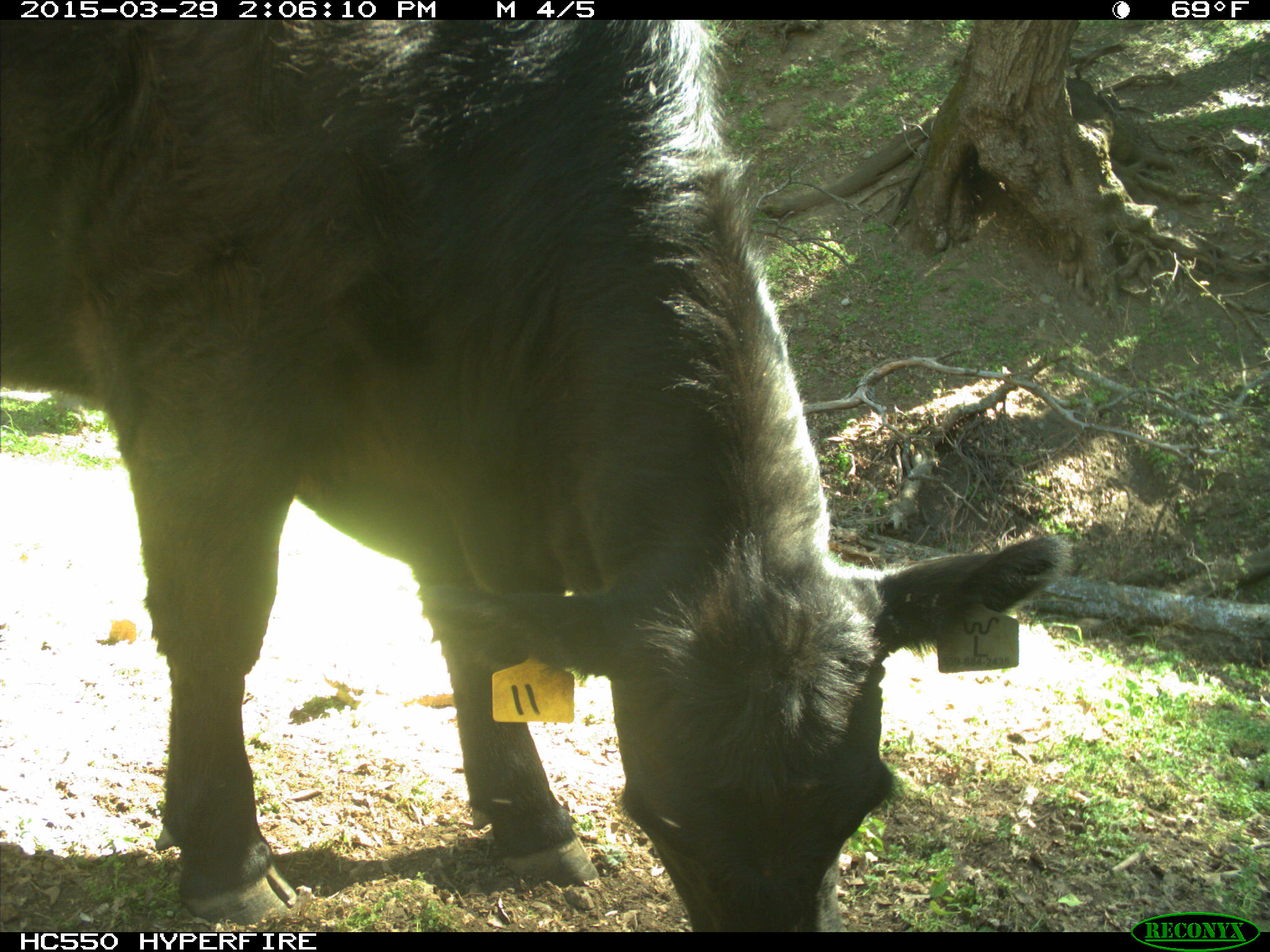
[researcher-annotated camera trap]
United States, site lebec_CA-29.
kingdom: Animalia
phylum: Chordata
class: Mammalia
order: Artiodactyla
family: Bovidae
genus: Bos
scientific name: Bos taurus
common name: domestic cow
Bos taurus (domestic cow).